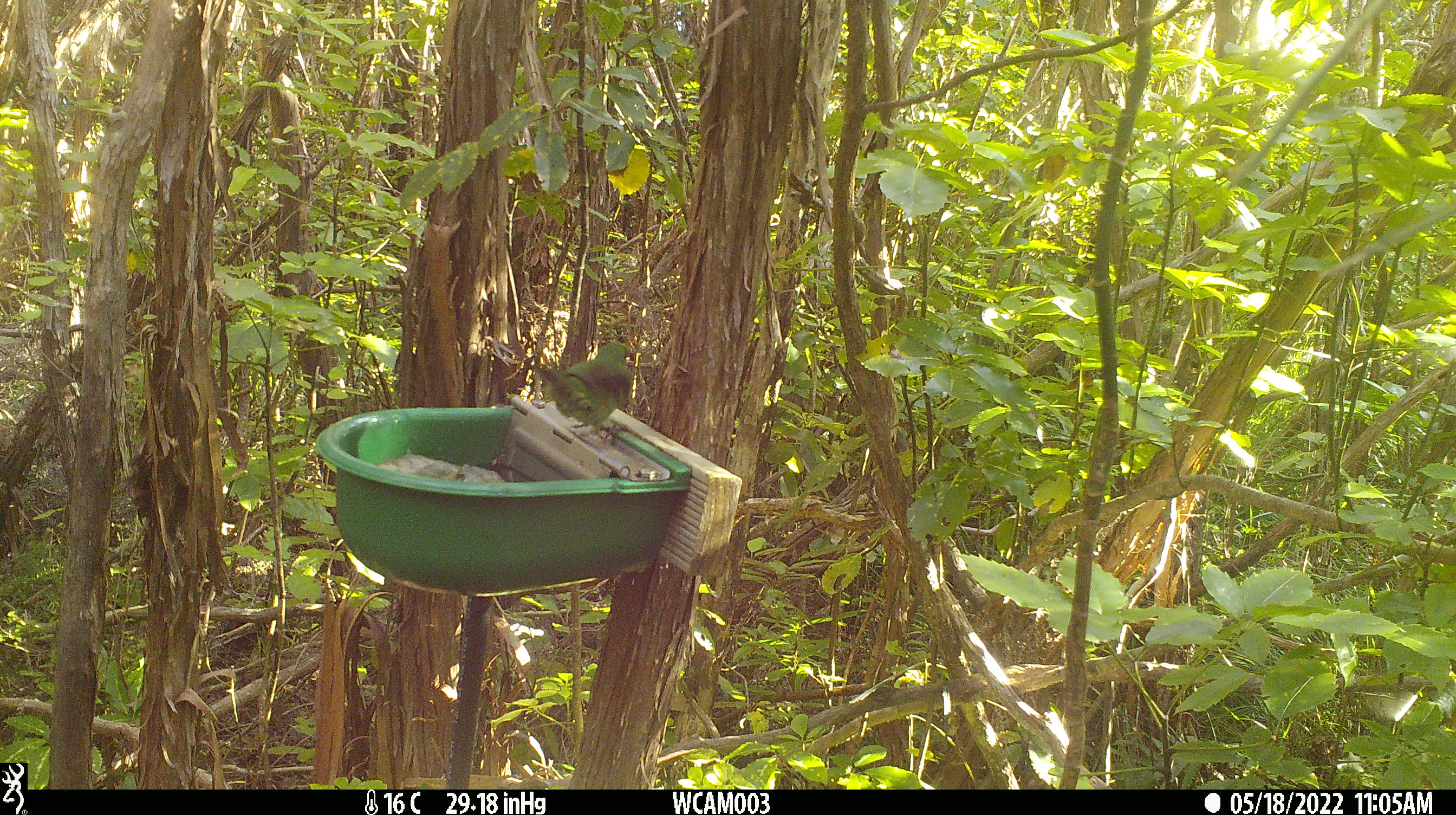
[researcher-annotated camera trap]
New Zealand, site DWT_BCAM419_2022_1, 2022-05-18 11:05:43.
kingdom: Animalia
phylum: Chordata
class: Aves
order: Psittaciformes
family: Psittaculidae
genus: Cyanoramphus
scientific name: Cyanoramphus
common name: parakeet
Parakeet (Cyanoramphus).